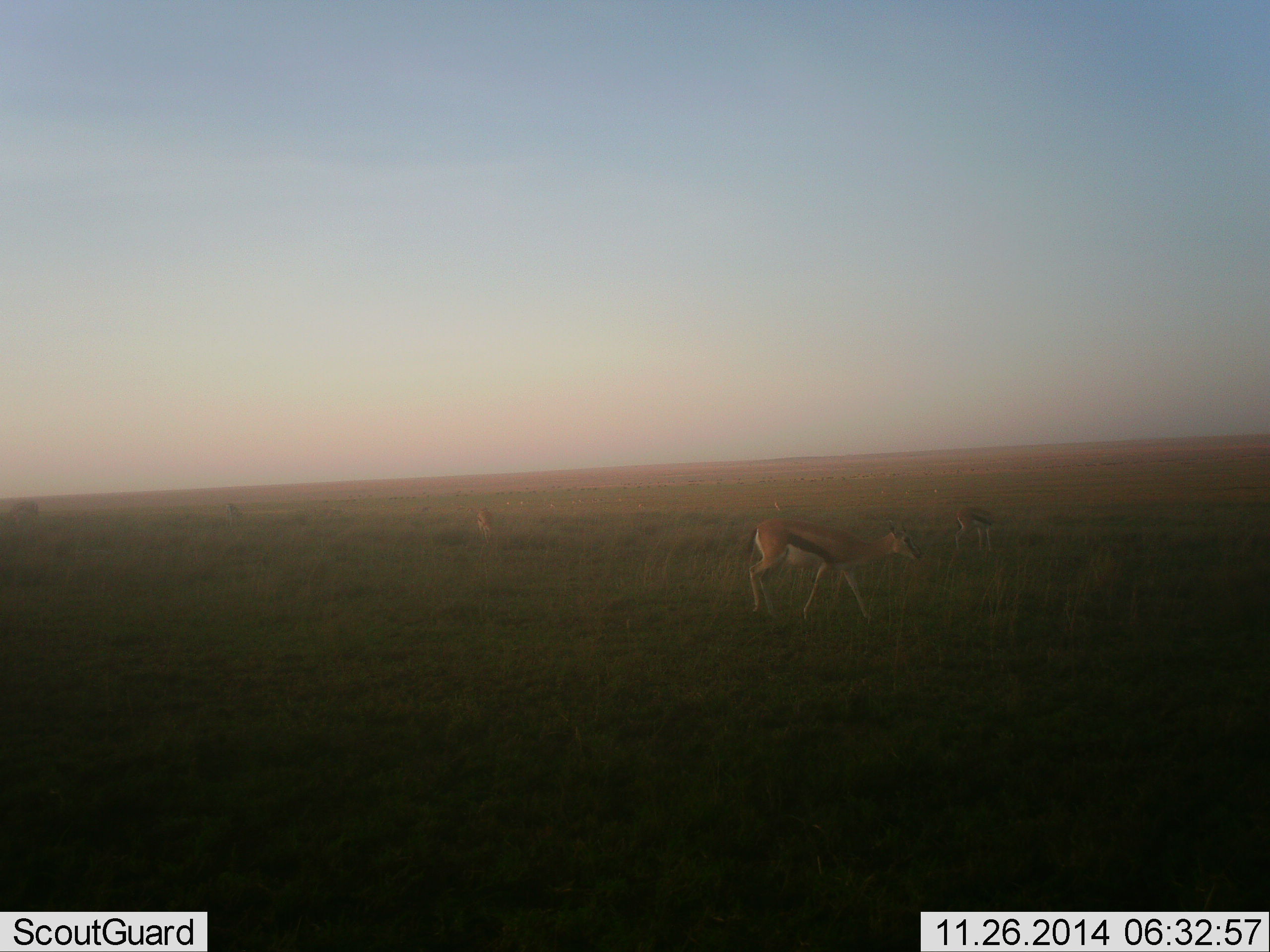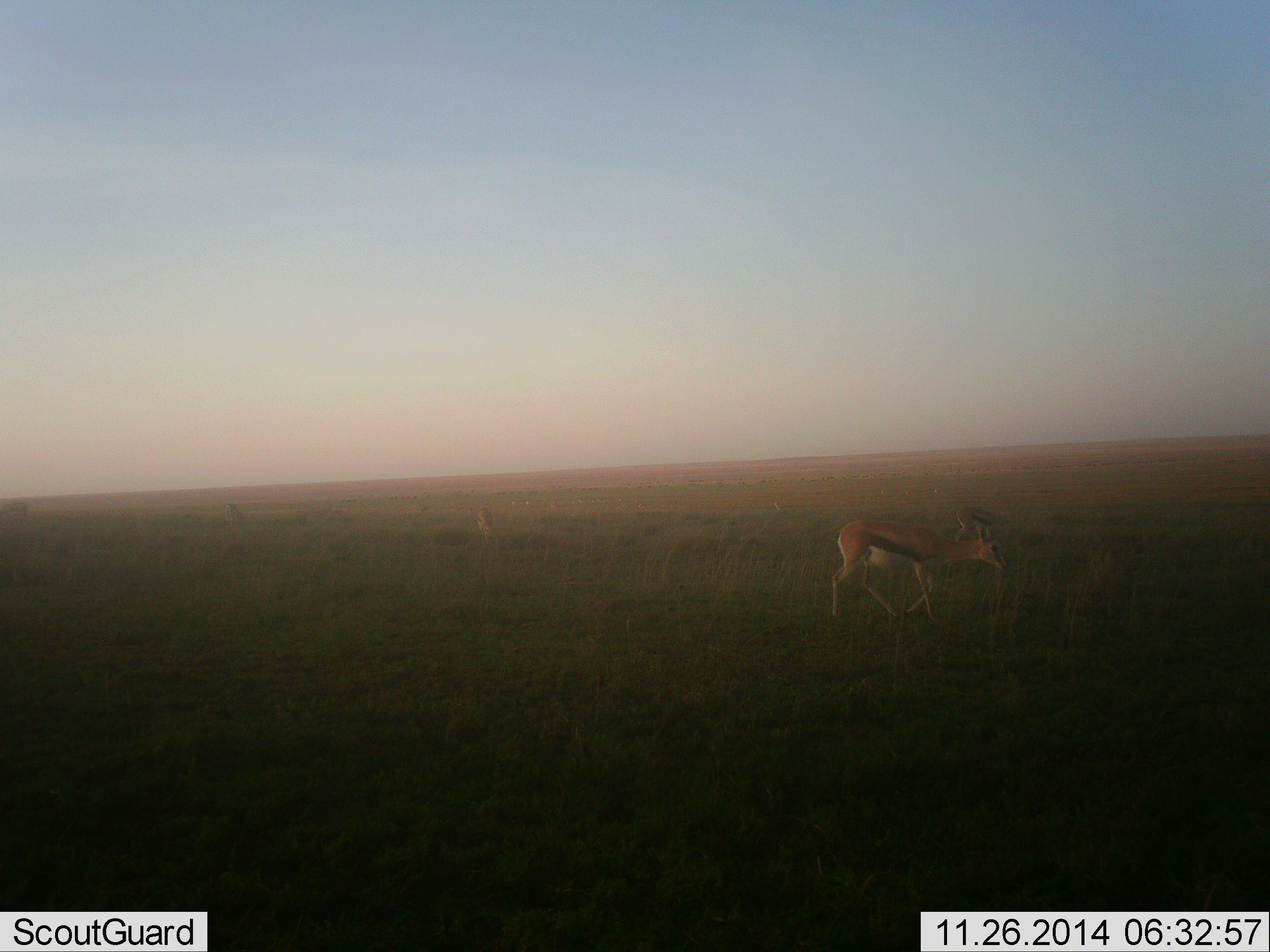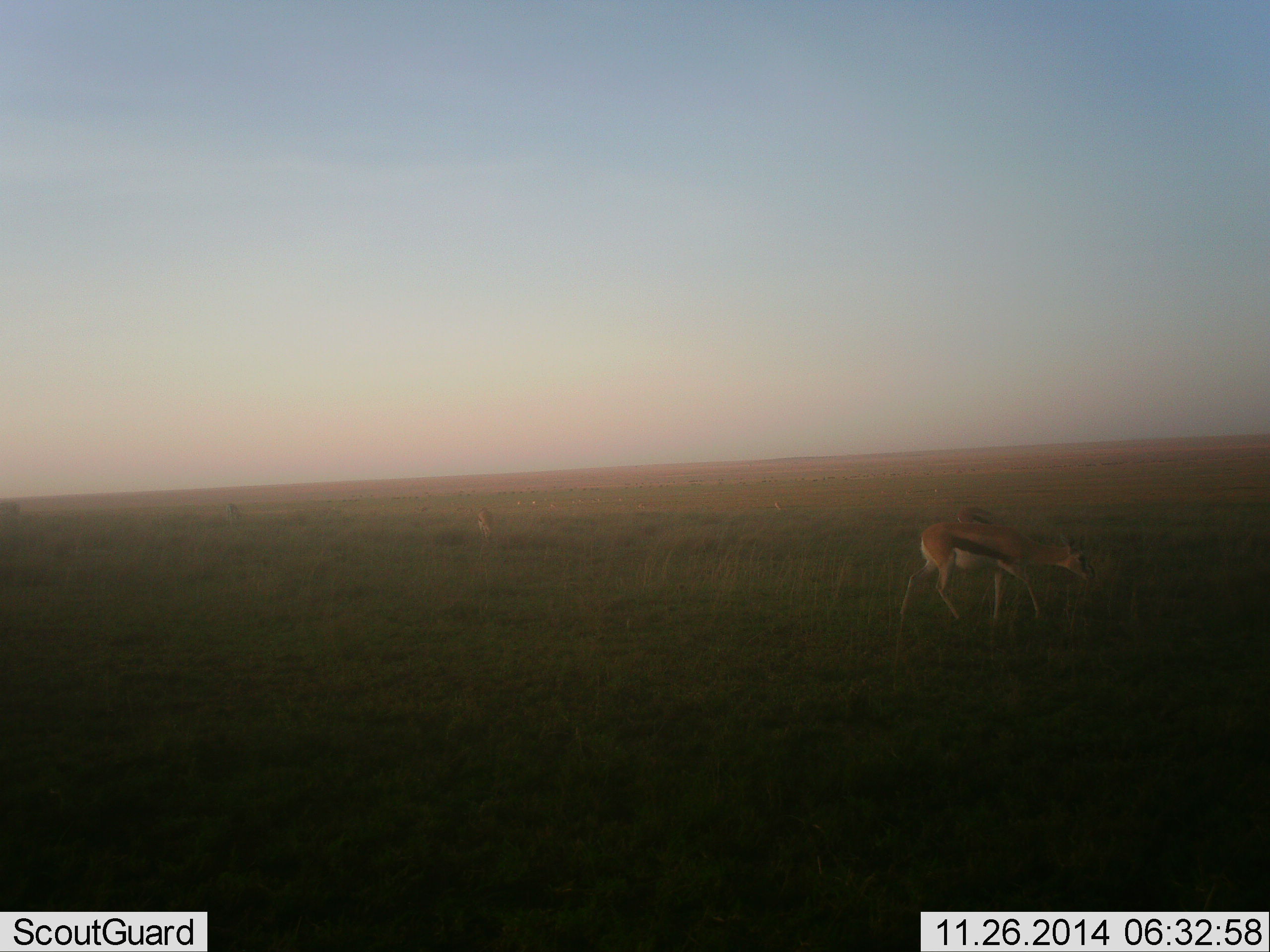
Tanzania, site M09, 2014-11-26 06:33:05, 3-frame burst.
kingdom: Animalia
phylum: Chordata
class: Mammalia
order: Artiodactyla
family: Bovidae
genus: Eudorcas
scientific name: Eudorcas thomsonii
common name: thomson's gazelle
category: gazellethomsons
Gazellethomsons (thomson's gazelle) (Eudorcas thomsonii), count 3. Behavior (volunteer vote fractions): standing 45%, resting 9%, moving 82%, interacting 0%. Young present (vote fraction): 0%. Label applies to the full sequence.